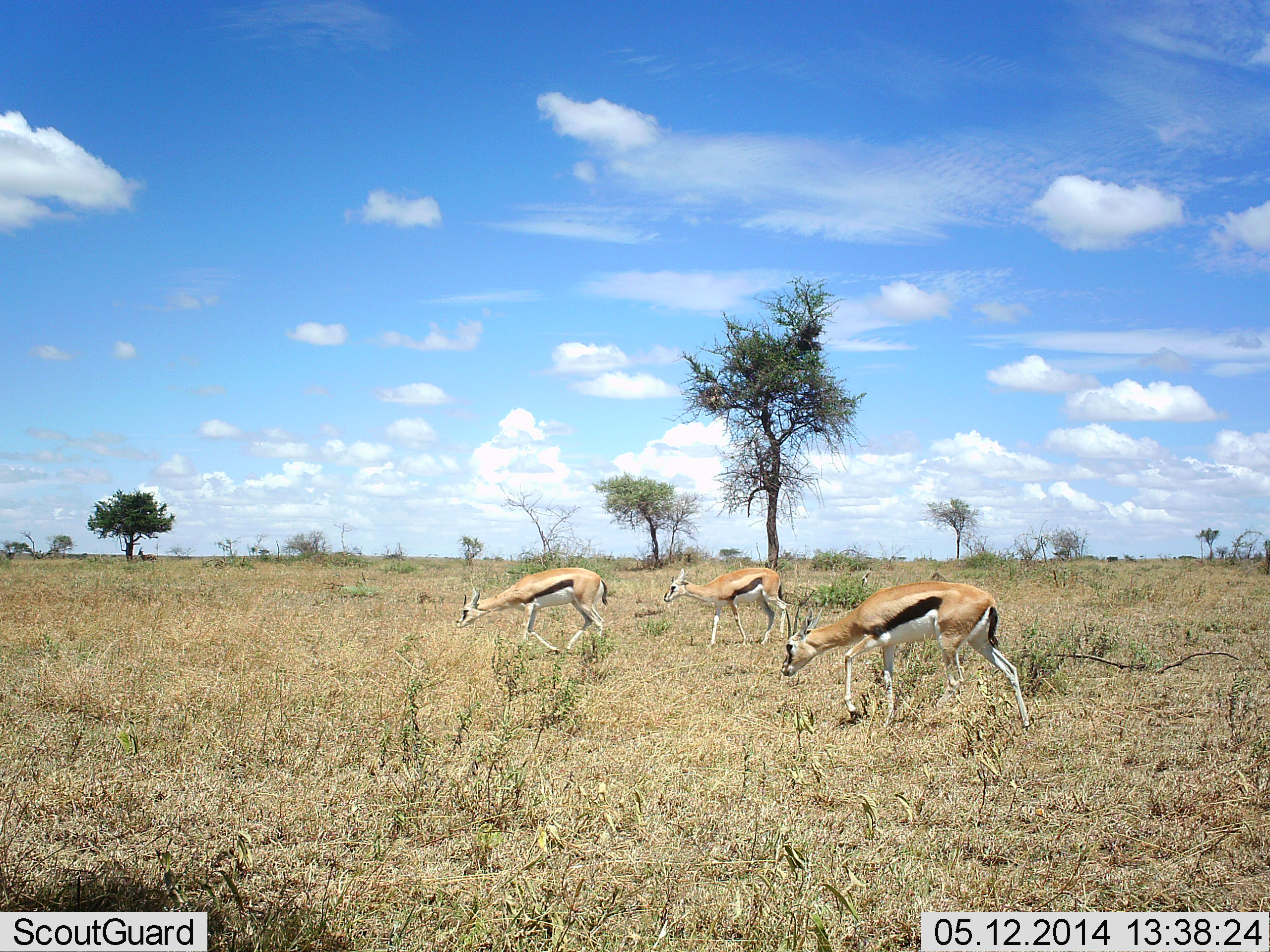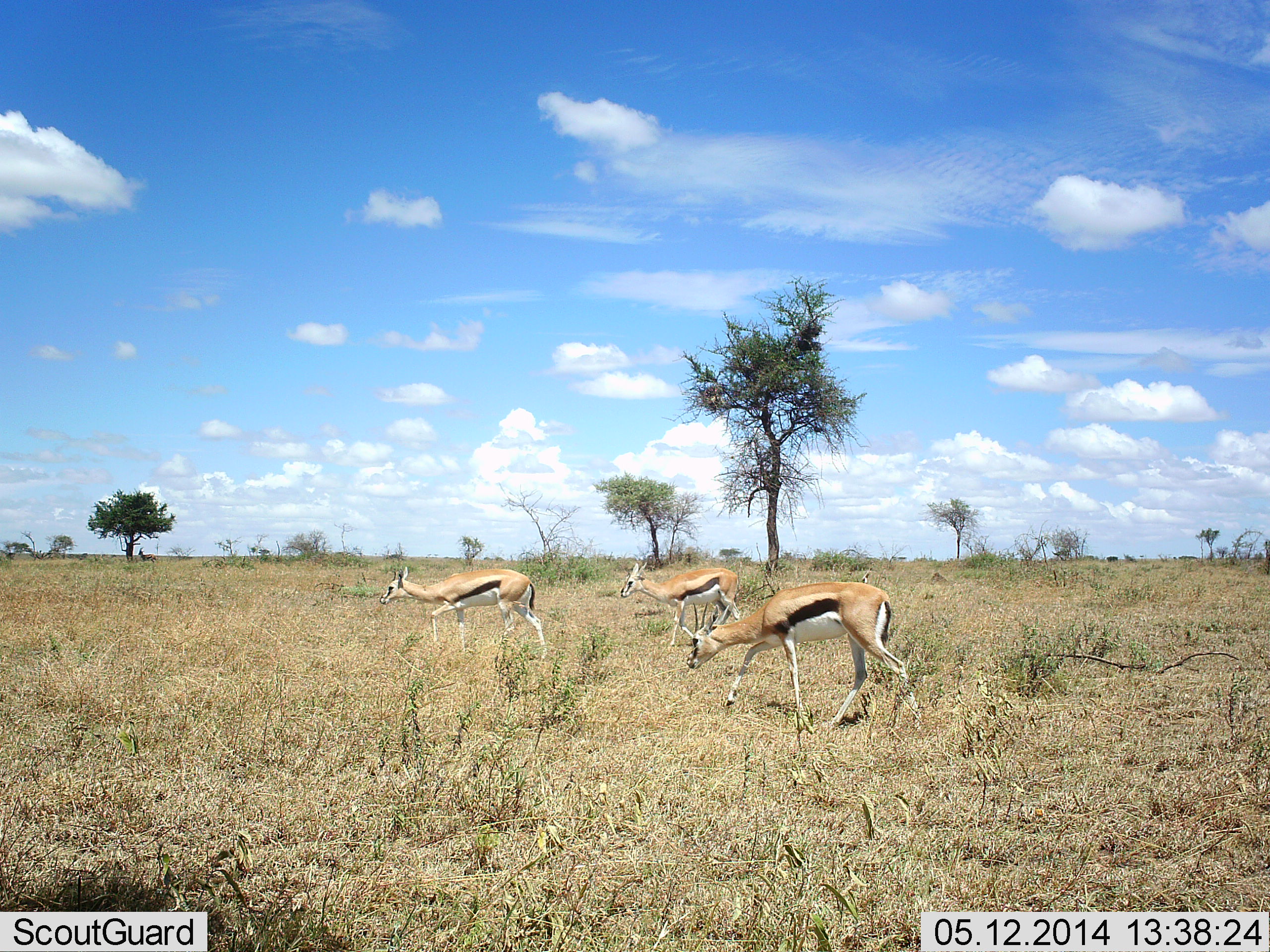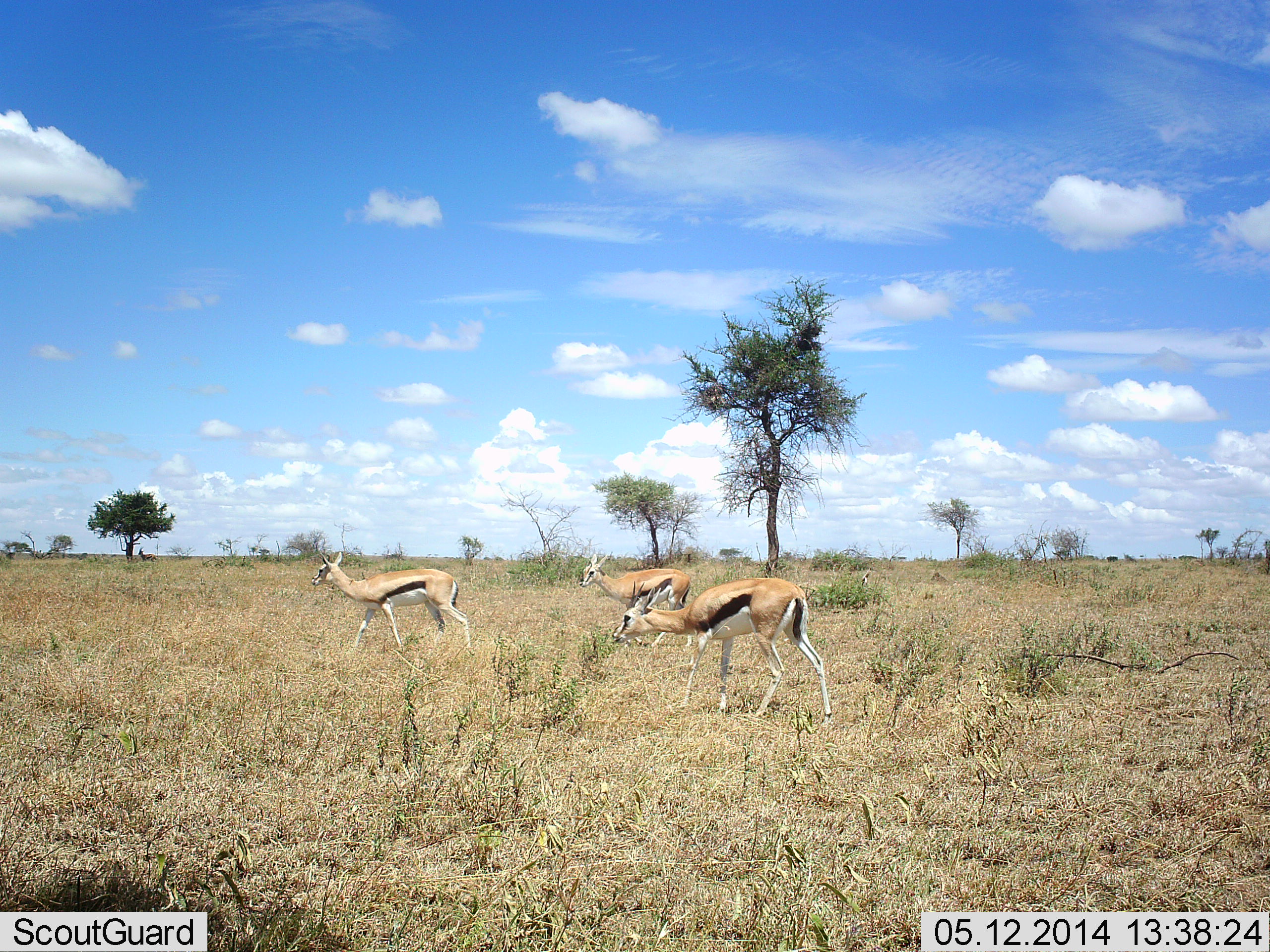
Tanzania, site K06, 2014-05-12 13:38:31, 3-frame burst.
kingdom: Animalia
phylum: Chordata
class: Mammalia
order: Artiodactyla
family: Bovidae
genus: Eudorcas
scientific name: Eudorcas thomsonii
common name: thomson's gazelle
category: gazellethomsons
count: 3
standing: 0%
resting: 0%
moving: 100%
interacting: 0%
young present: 0%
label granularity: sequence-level